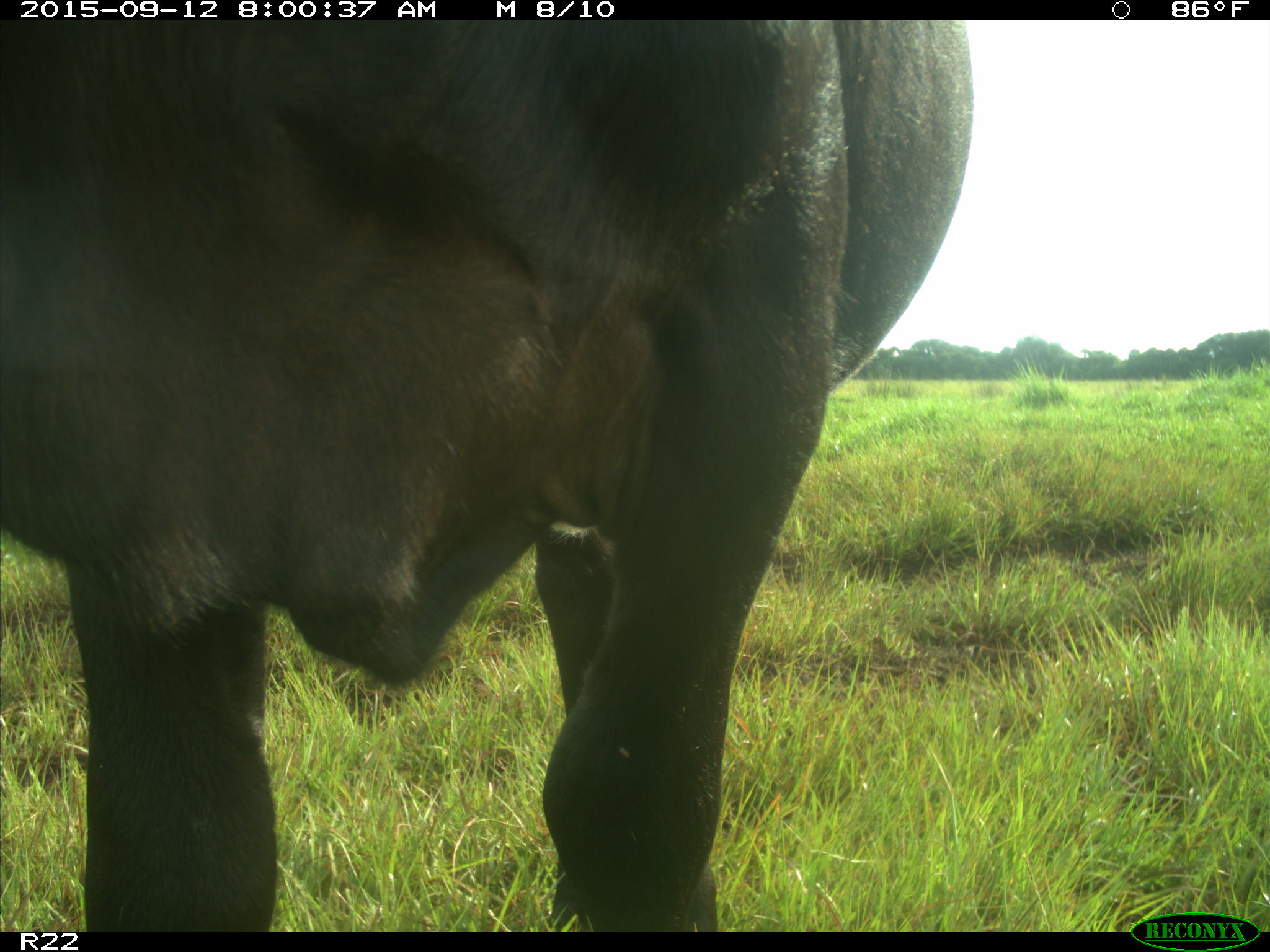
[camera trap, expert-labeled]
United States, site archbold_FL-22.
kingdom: Animalia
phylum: Chordata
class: Mammalia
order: Artiodactyla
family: Bovidae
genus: Bos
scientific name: Bos taurus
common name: domestic cow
Bos taurus (domestic cow).